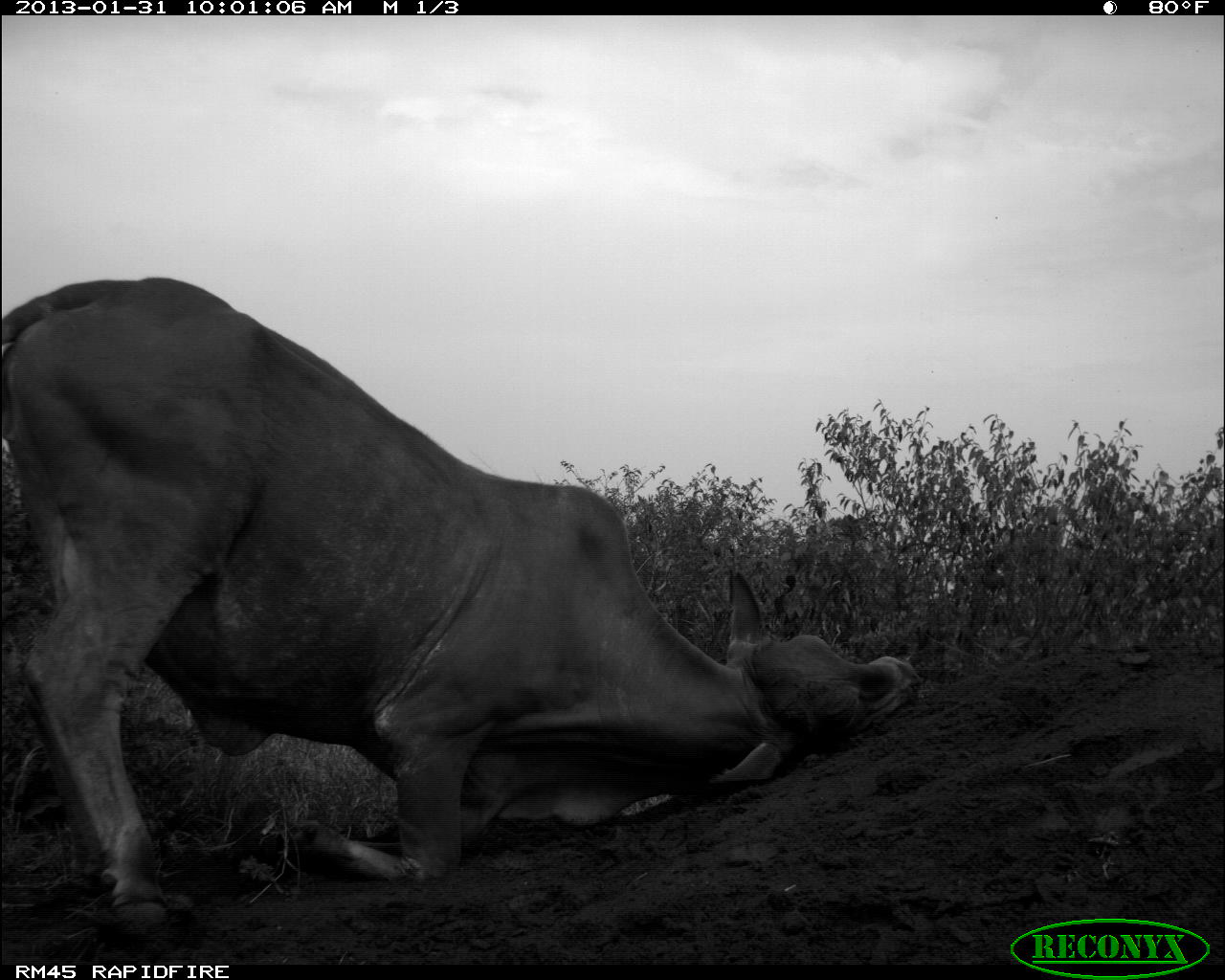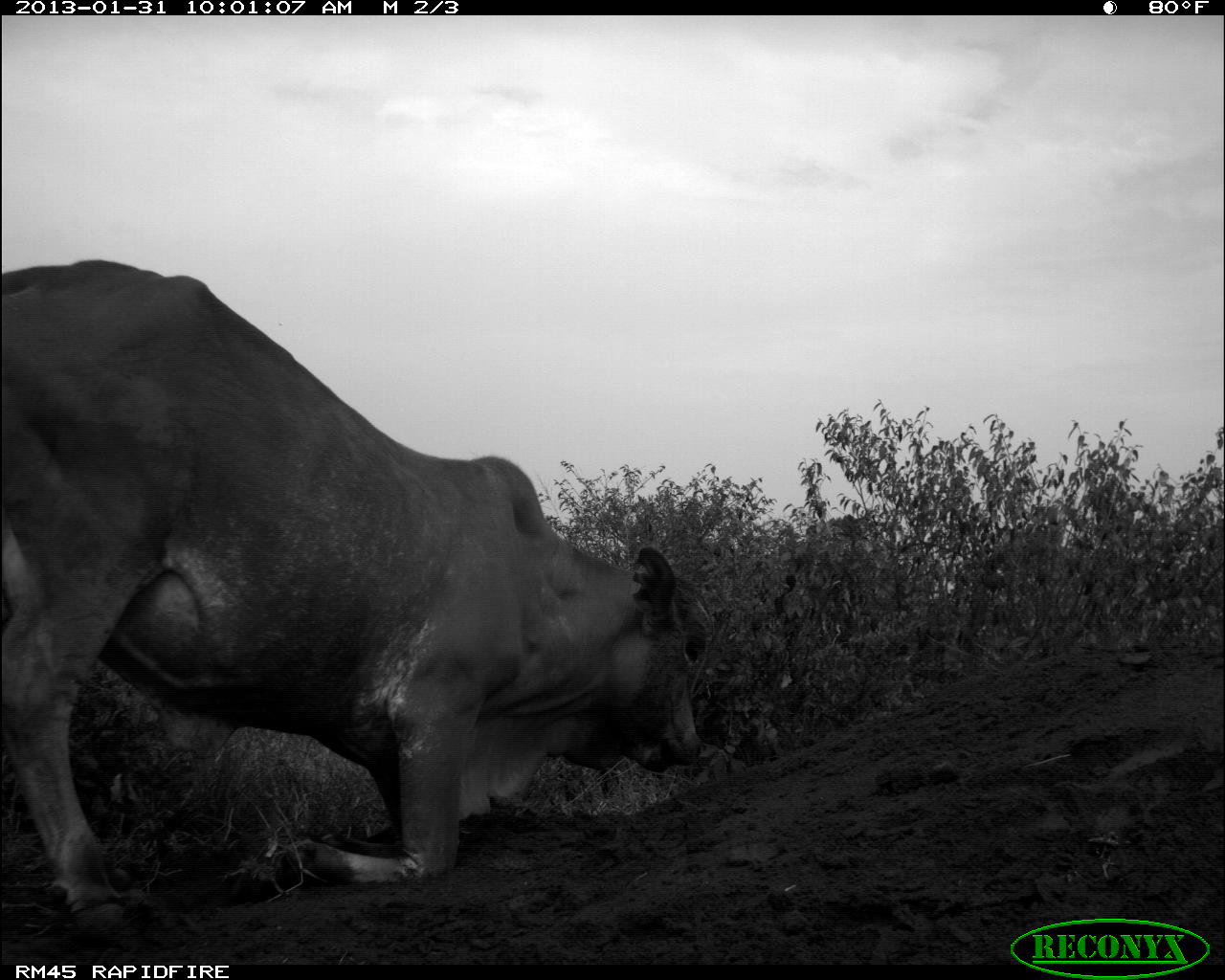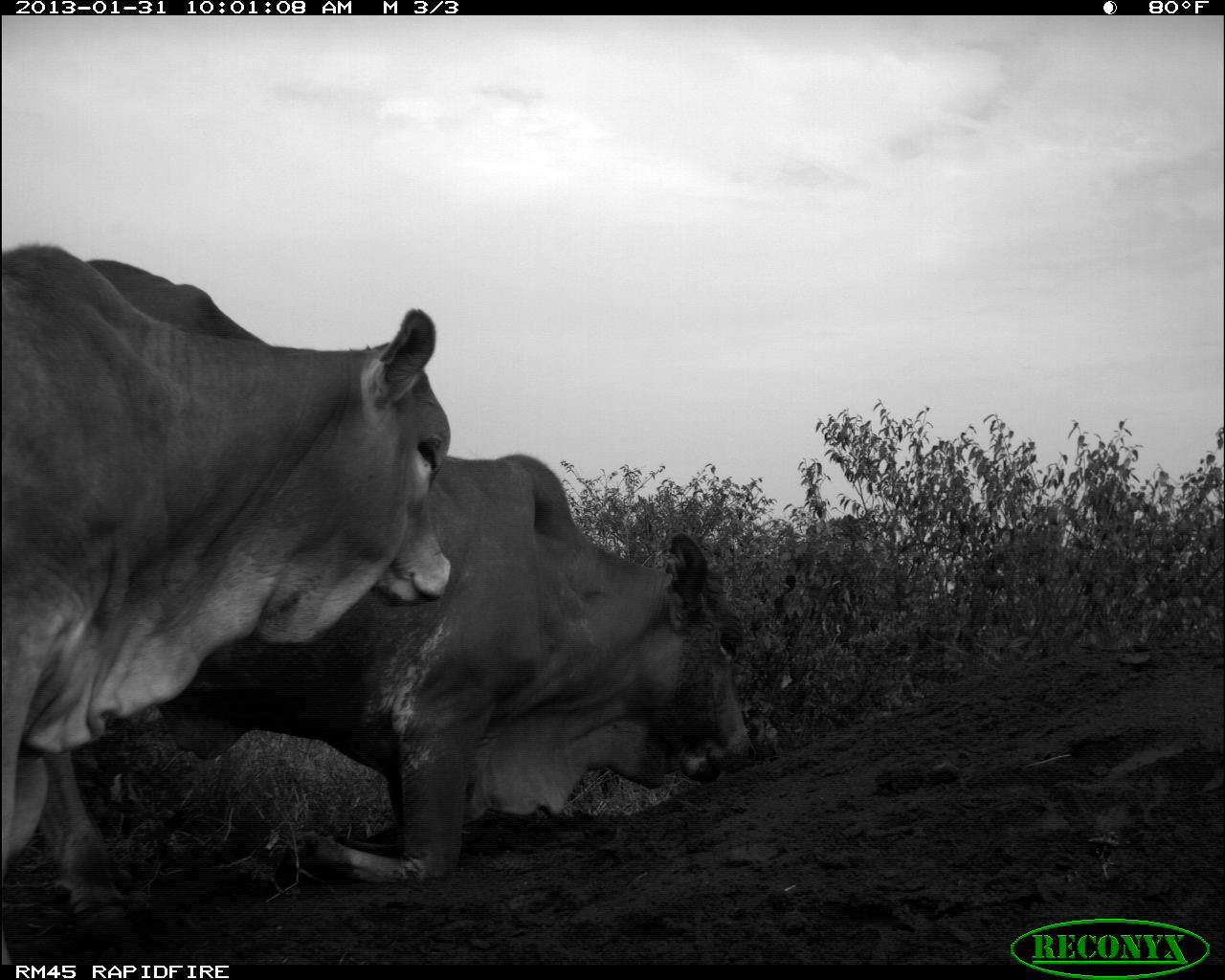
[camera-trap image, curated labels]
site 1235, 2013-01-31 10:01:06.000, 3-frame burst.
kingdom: Animalia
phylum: Chordata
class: Mammalia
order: Artiodactyla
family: Bovidae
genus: Bos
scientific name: Bos taurus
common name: domestic cattle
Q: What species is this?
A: Bos taurus (domestic cattle).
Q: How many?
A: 1.